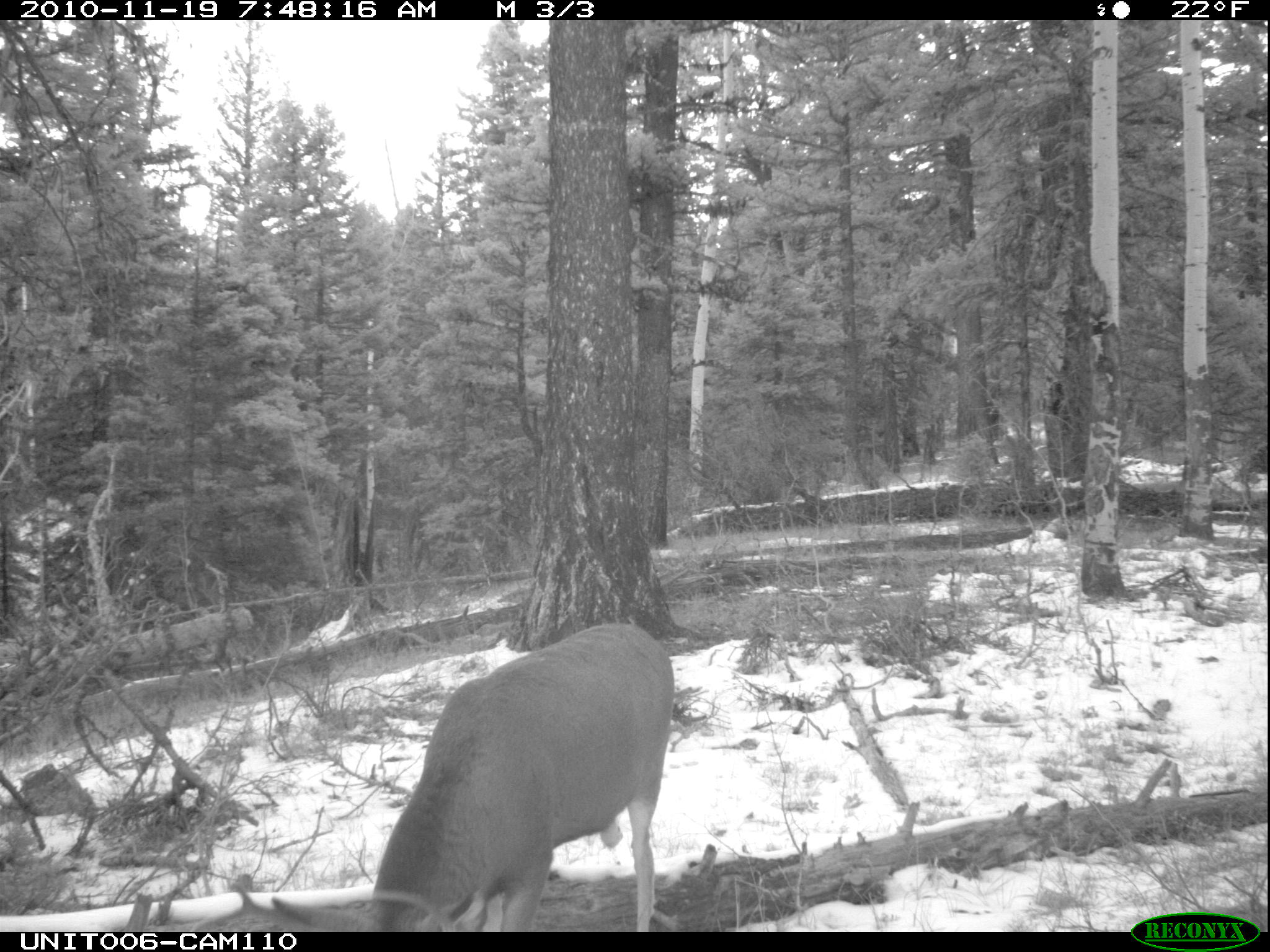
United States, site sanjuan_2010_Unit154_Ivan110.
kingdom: Animalia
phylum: Chordata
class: Mammalia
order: Artiodactyla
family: Cervidae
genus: Odocoileus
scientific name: Odocoileus hemionus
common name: mule deer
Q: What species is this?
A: Odocoileus hemionus (mule deer).